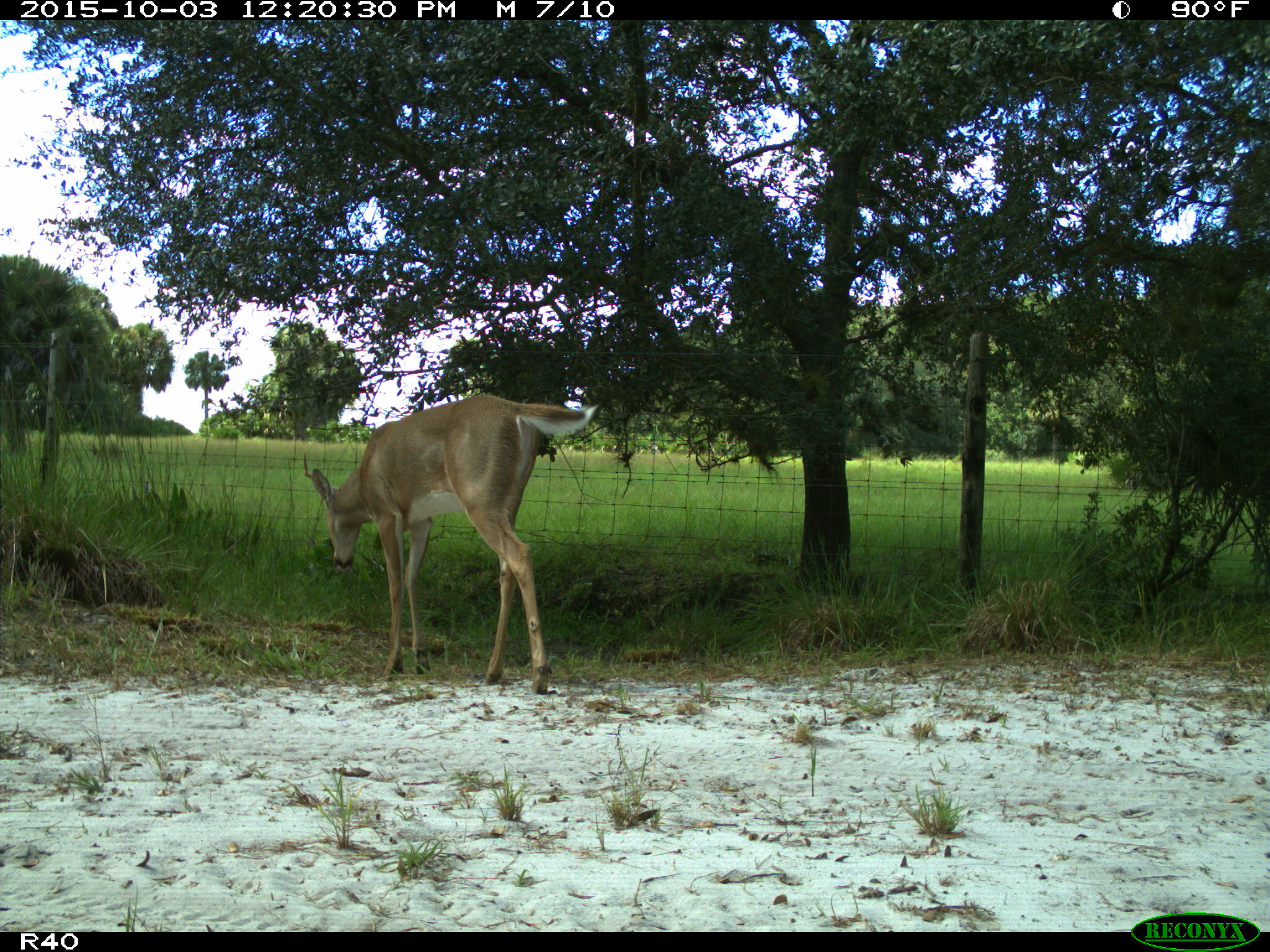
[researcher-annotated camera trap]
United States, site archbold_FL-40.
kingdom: Animalia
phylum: Chordata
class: Mammalia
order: Artiodactyla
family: Cervidae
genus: Odocoileus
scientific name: Odocoileus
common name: deer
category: unidentified deer